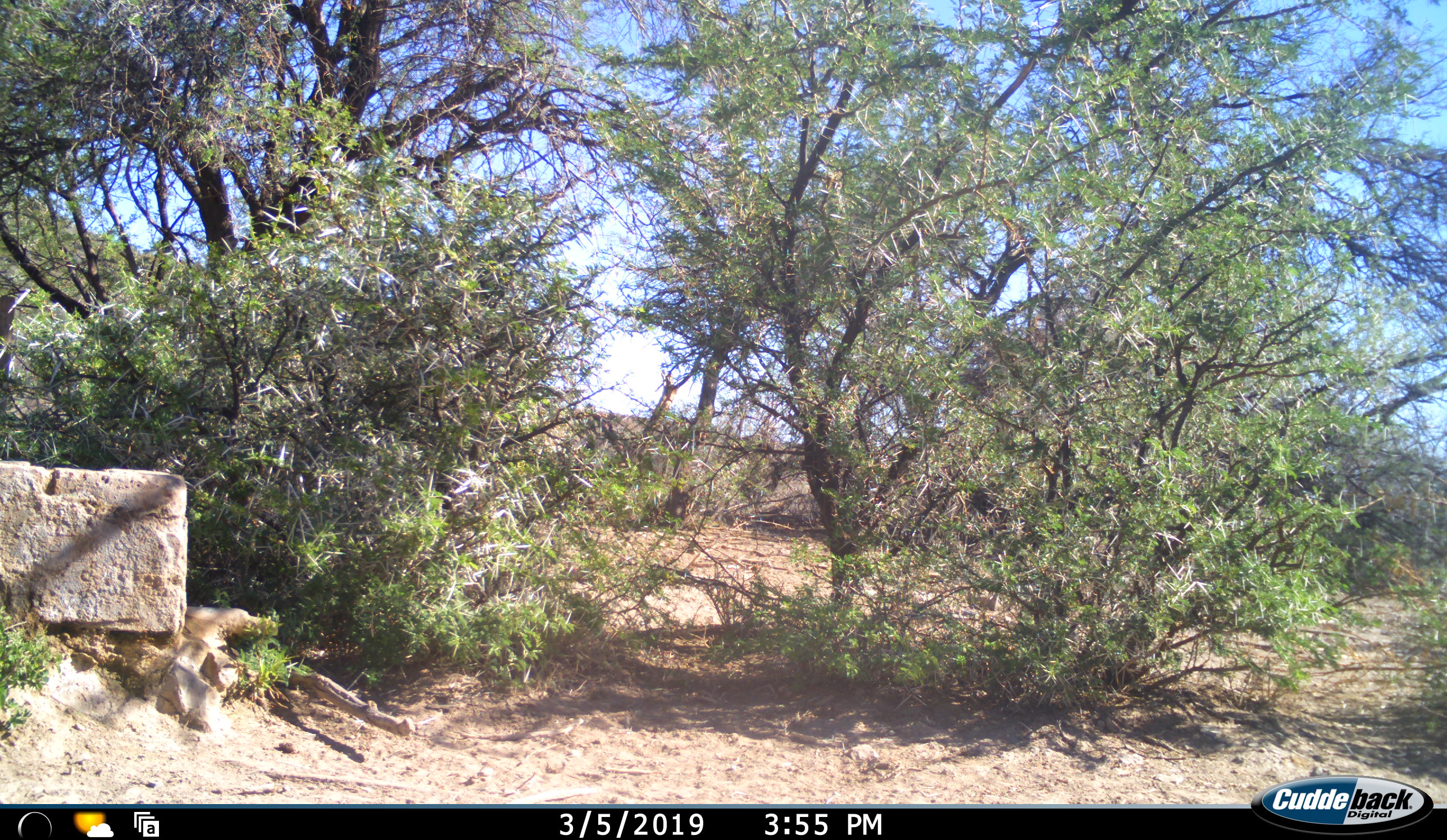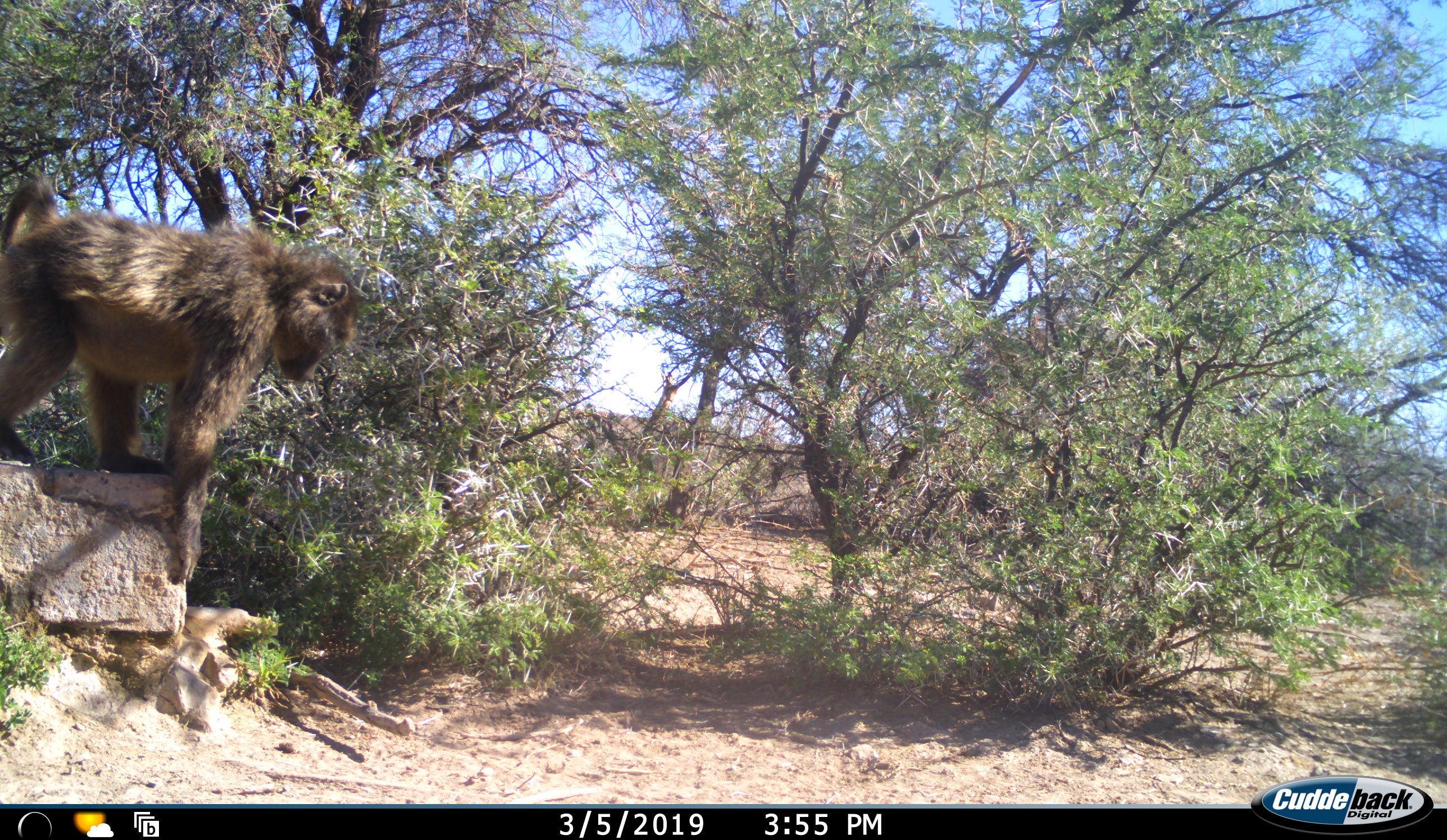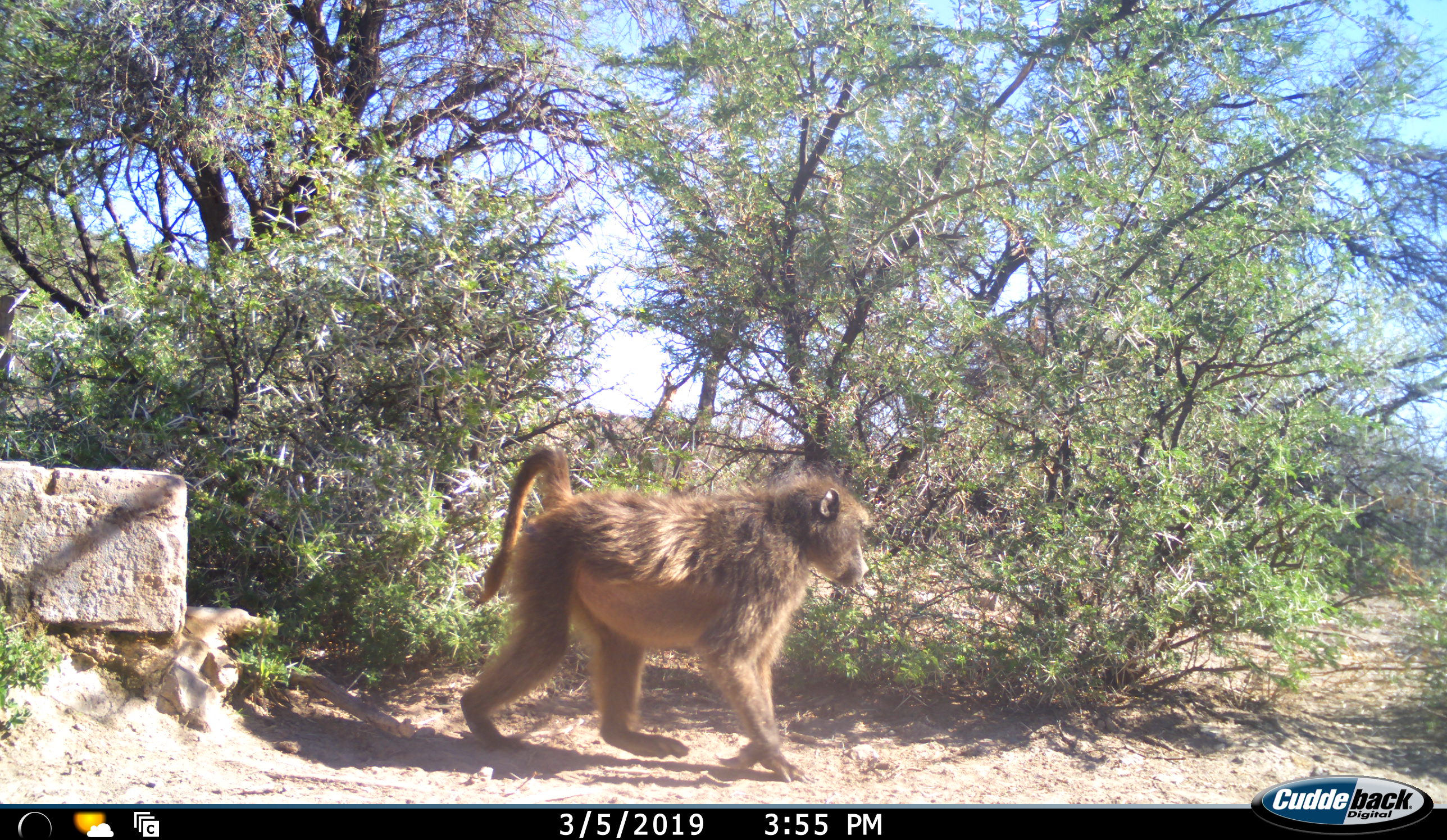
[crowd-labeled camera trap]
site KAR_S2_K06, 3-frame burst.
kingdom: Animalia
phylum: Chordata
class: Mammalia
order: Primates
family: Cercopithecidae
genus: Papio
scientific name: Papio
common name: baboon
Baboon (Papio), count 1. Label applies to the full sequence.